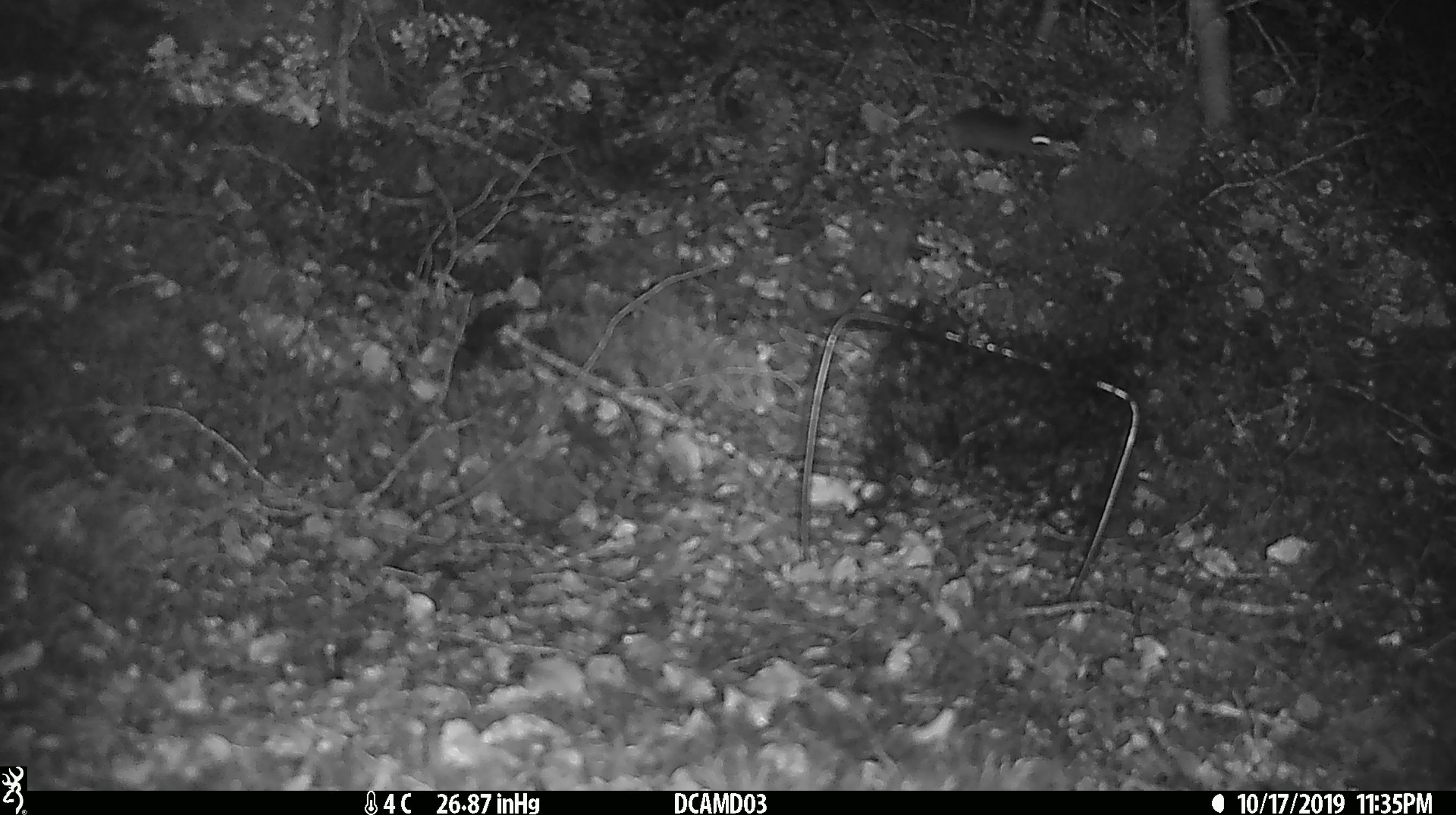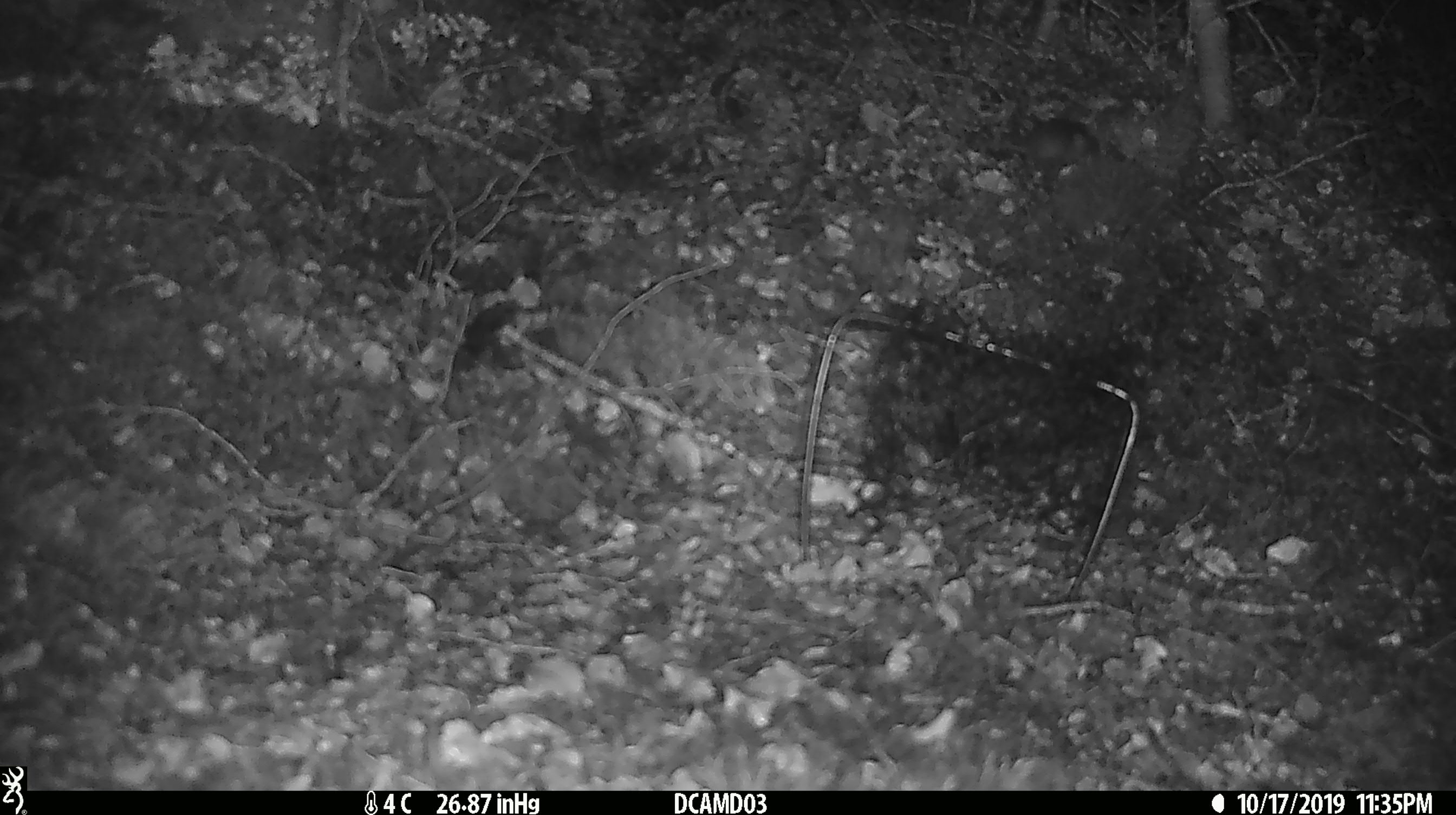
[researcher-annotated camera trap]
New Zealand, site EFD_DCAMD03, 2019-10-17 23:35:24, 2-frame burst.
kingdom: Animalia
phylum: Chordata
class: Mammalia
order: Rodentia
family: Muridae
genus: Mus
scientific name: Mus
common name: mouse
Mouse (Mus).